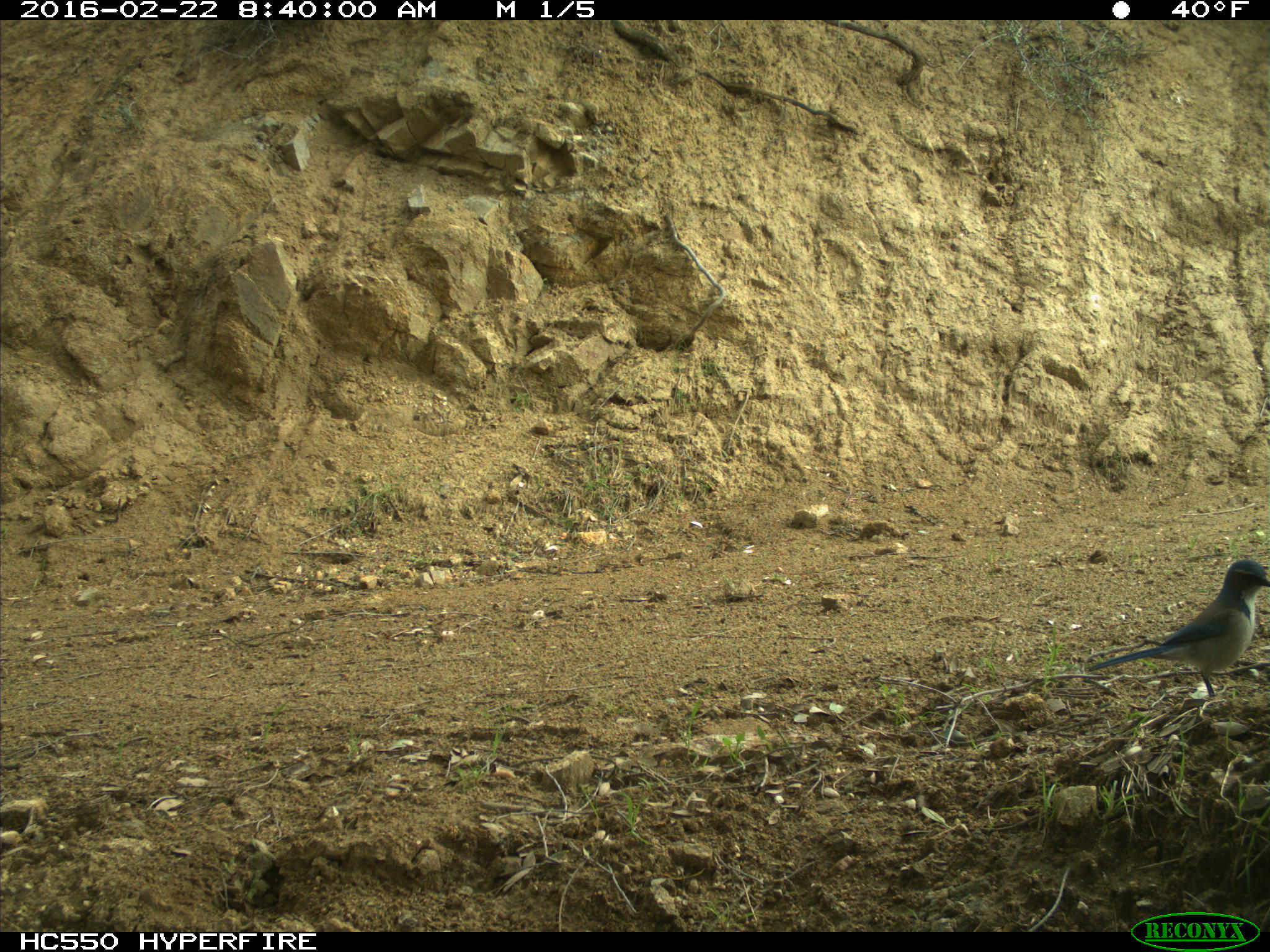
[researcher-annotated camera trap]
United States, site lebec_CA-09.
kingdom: Animalia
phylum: Chordata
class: Aves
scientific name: Aves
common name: birds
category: unidentified bird